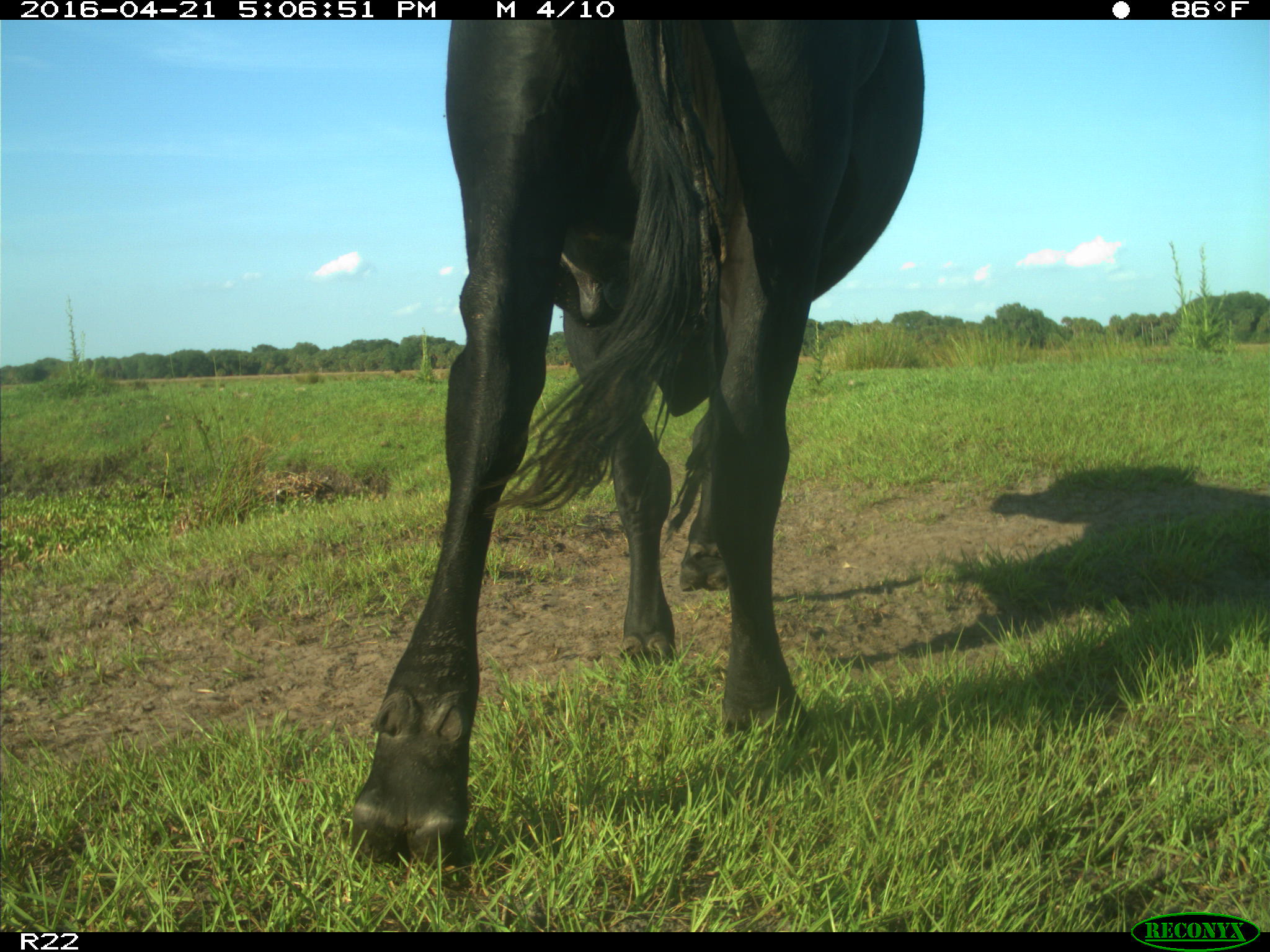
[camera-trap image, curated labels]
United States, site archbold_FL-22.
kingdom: Animalia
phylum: Chordata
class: Mammalia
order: Artiodactyla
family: Bovidae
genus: Bos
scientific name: Bos taurus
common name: domestic cow